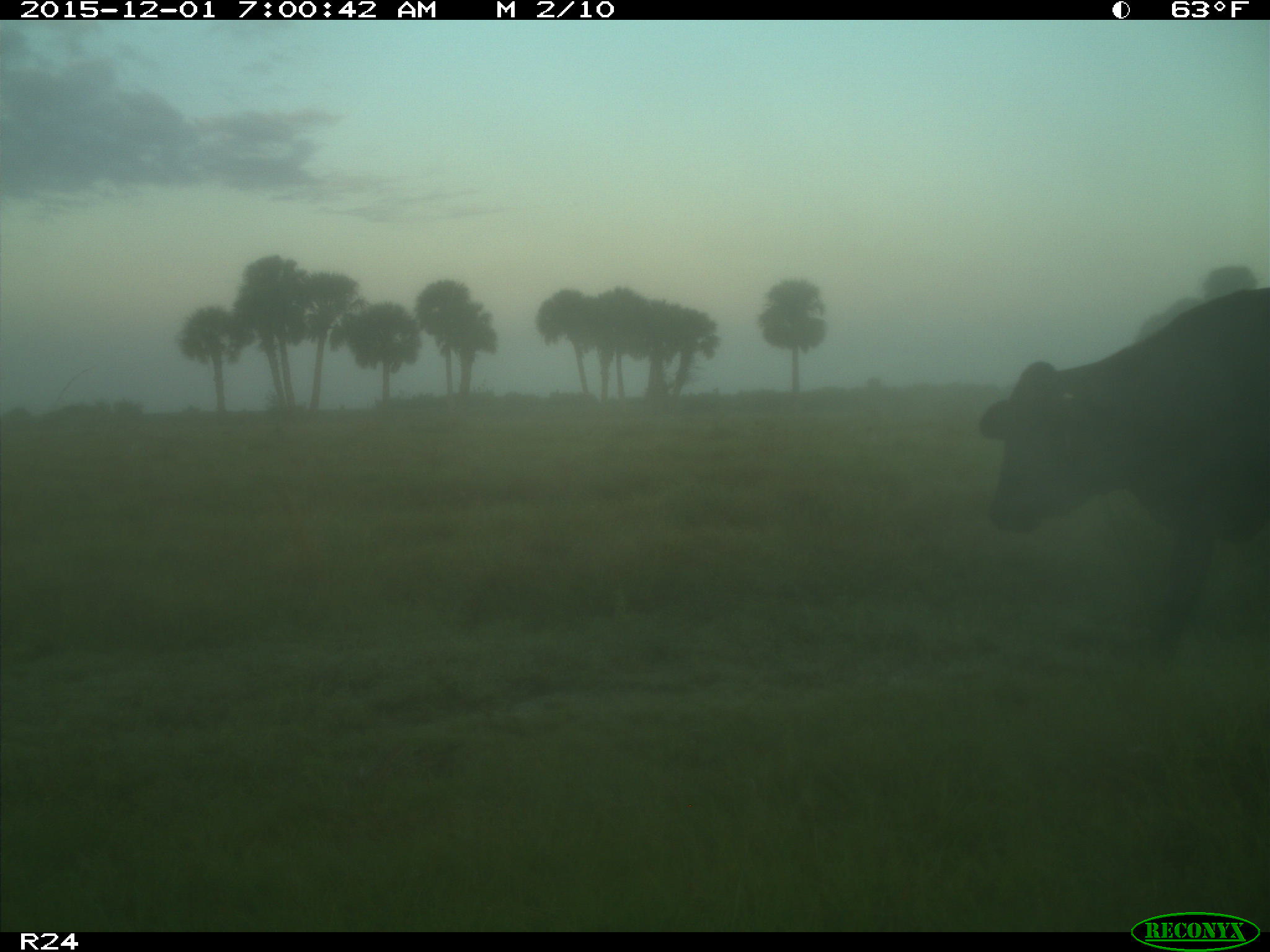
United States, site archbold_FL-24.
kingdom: Animalia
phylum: Chordata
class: Mammalia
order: Artiodactyla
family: Bovidae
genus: Bos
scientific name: Bos taurus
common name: domestic cow